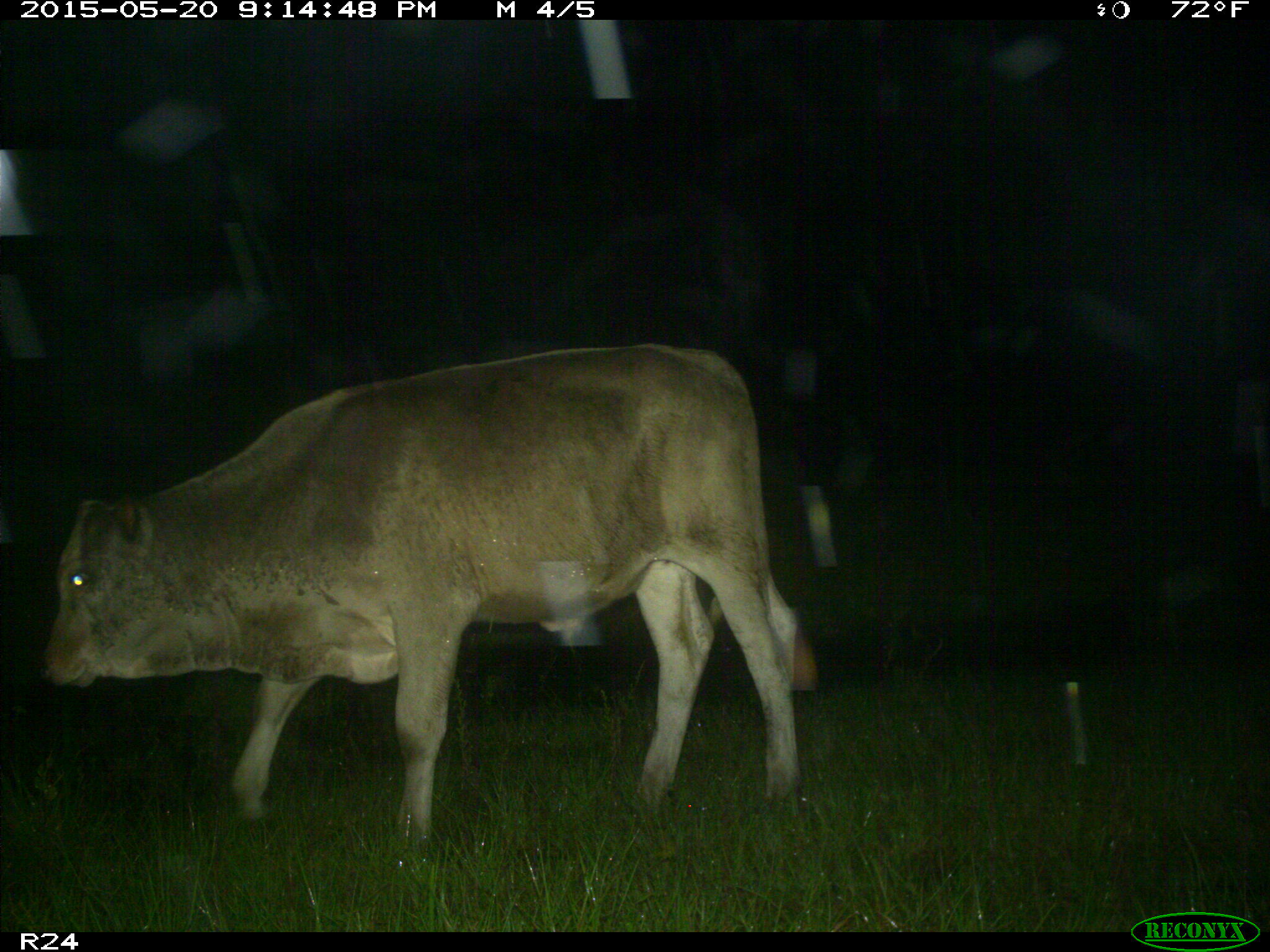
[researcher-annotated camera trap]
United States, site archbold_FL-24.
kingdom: Animalia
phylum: Chordata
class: Mammalia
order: Artiodactyla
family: Bovidae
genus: Bos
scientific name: Bos taurus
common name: domestic cow